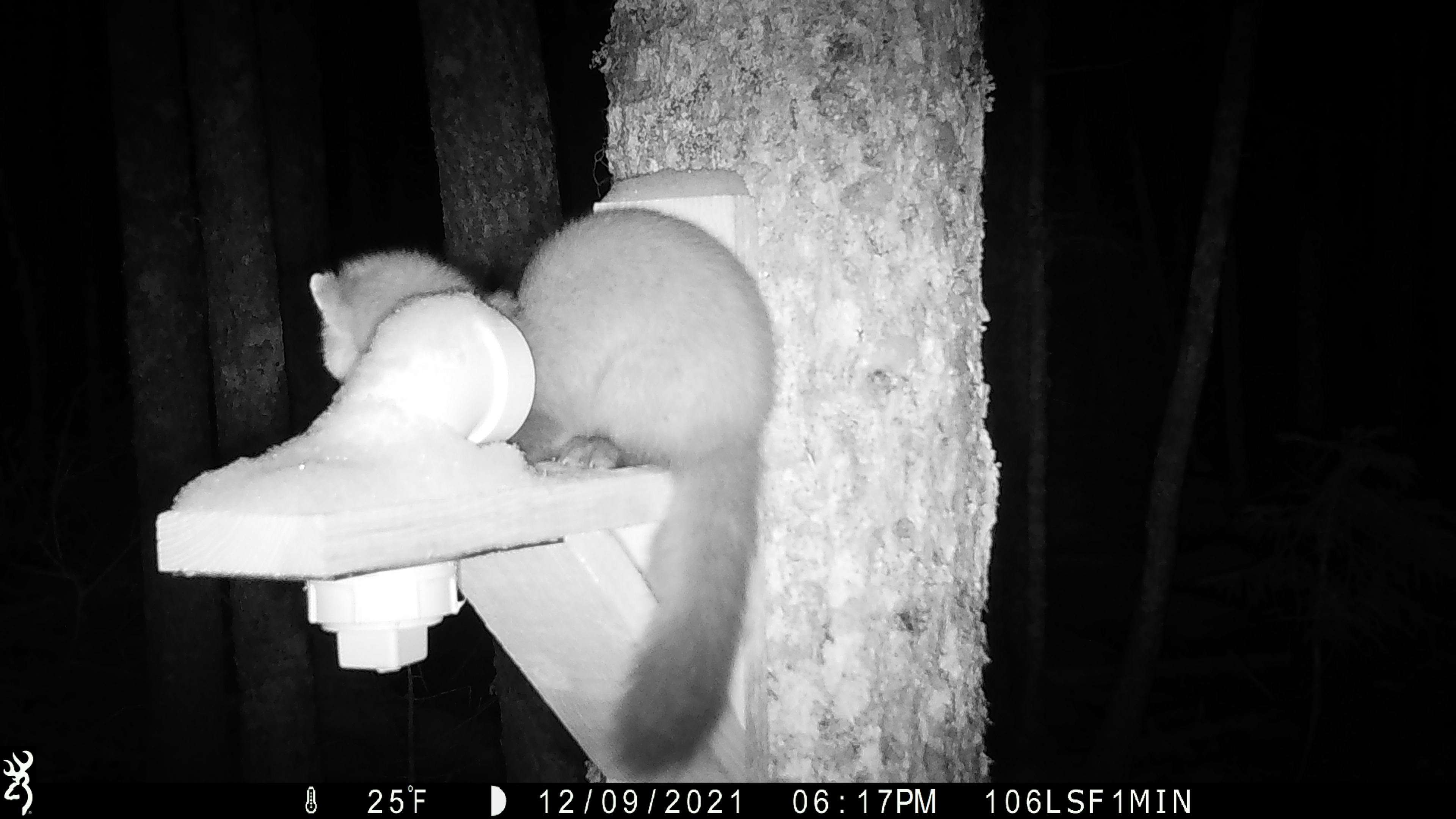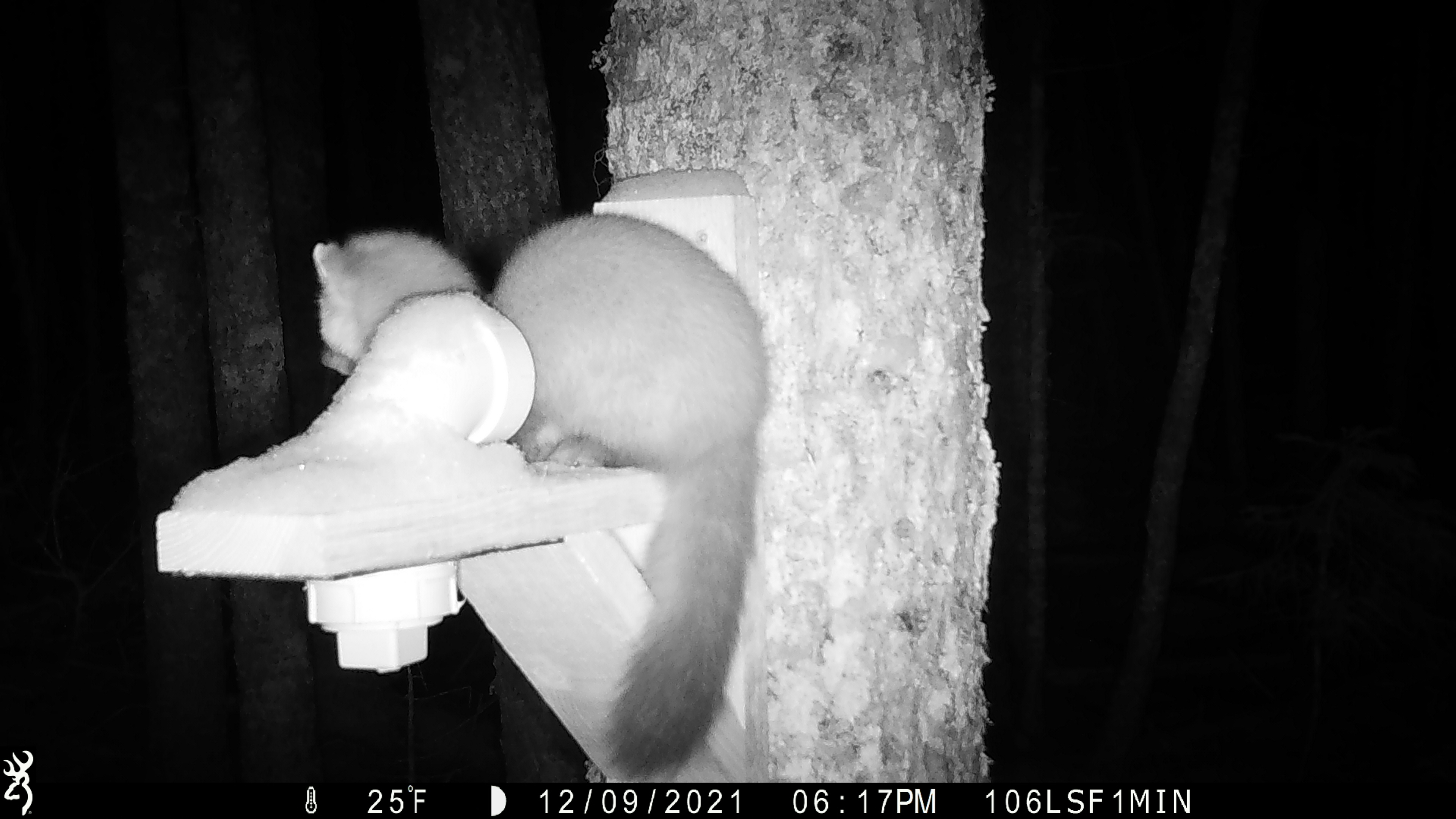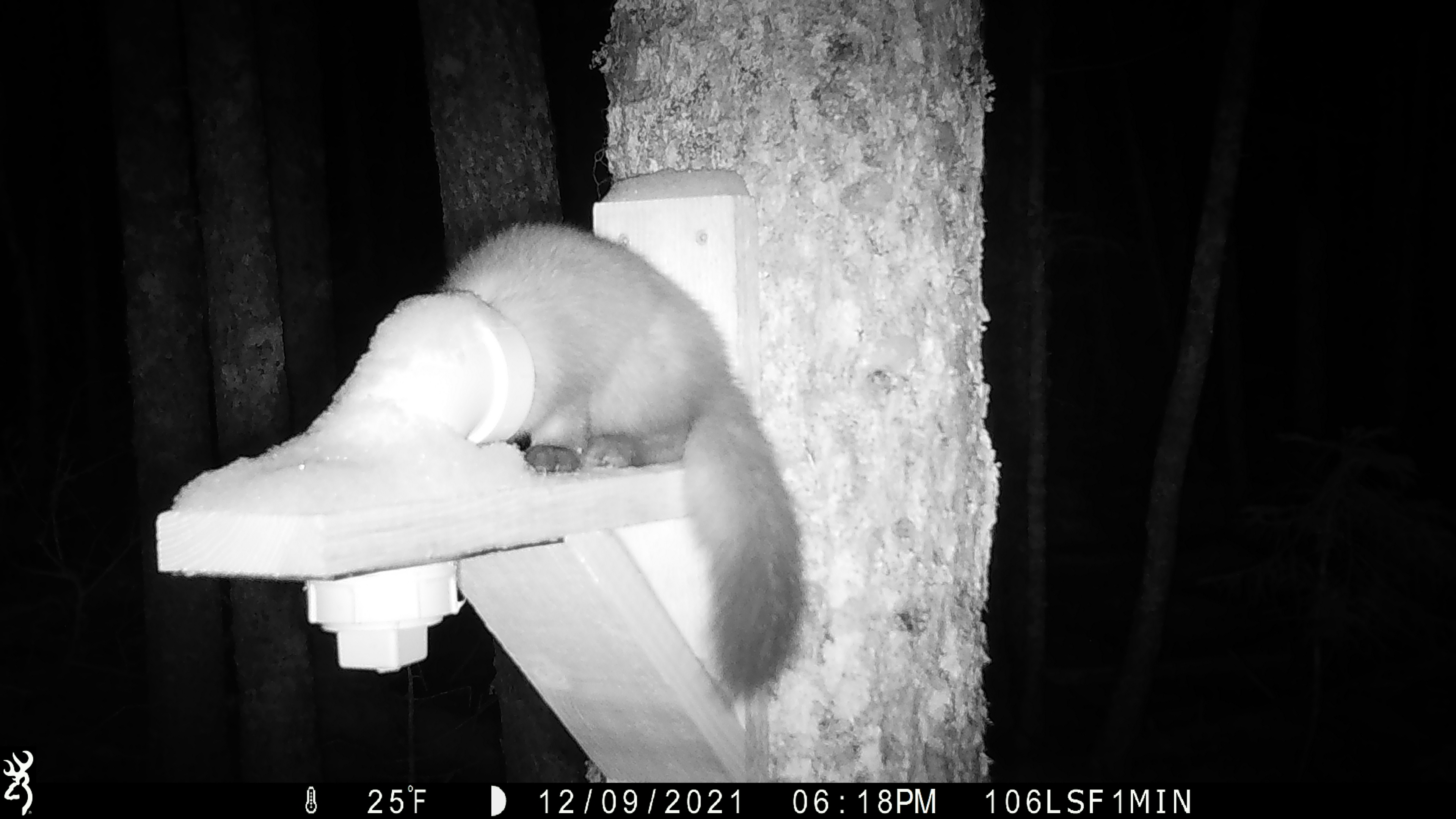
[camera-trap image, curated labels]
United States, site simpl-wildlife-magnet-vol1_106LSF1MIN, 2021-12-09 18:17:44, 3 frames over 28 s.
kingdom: Animalia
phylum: Chordata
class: Mammalia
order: Carnivora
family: Mustelidae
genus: Martes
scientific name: Martes americana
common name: american marten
American marten (Martes americana).